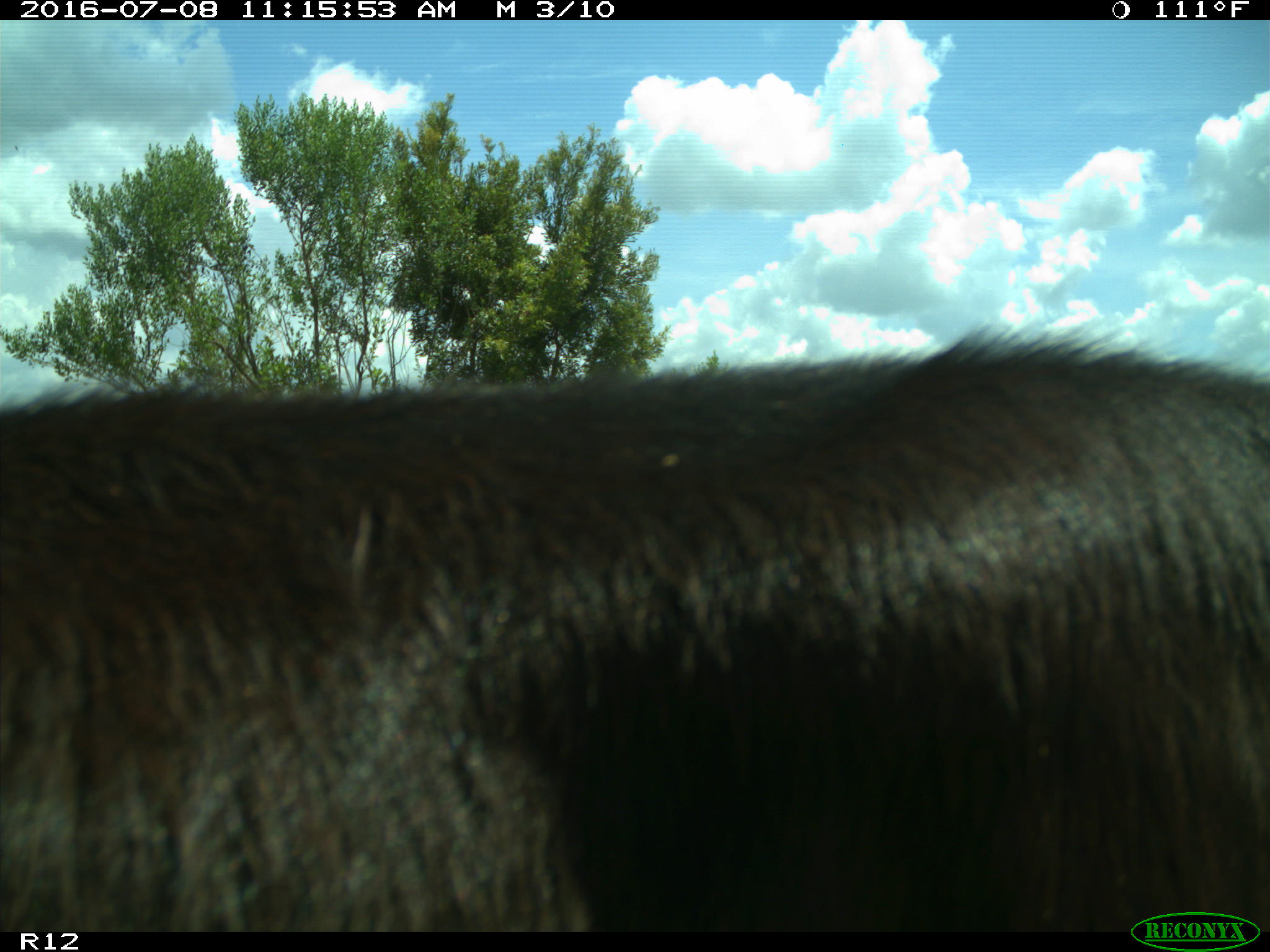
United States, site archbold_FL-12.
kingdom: Animalia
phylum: Chordata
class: Mammalia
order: Artiodactyla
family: Bovidae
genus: Bos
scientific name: Bos taurus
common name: domestic cow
Bos taurus (domestic cow).